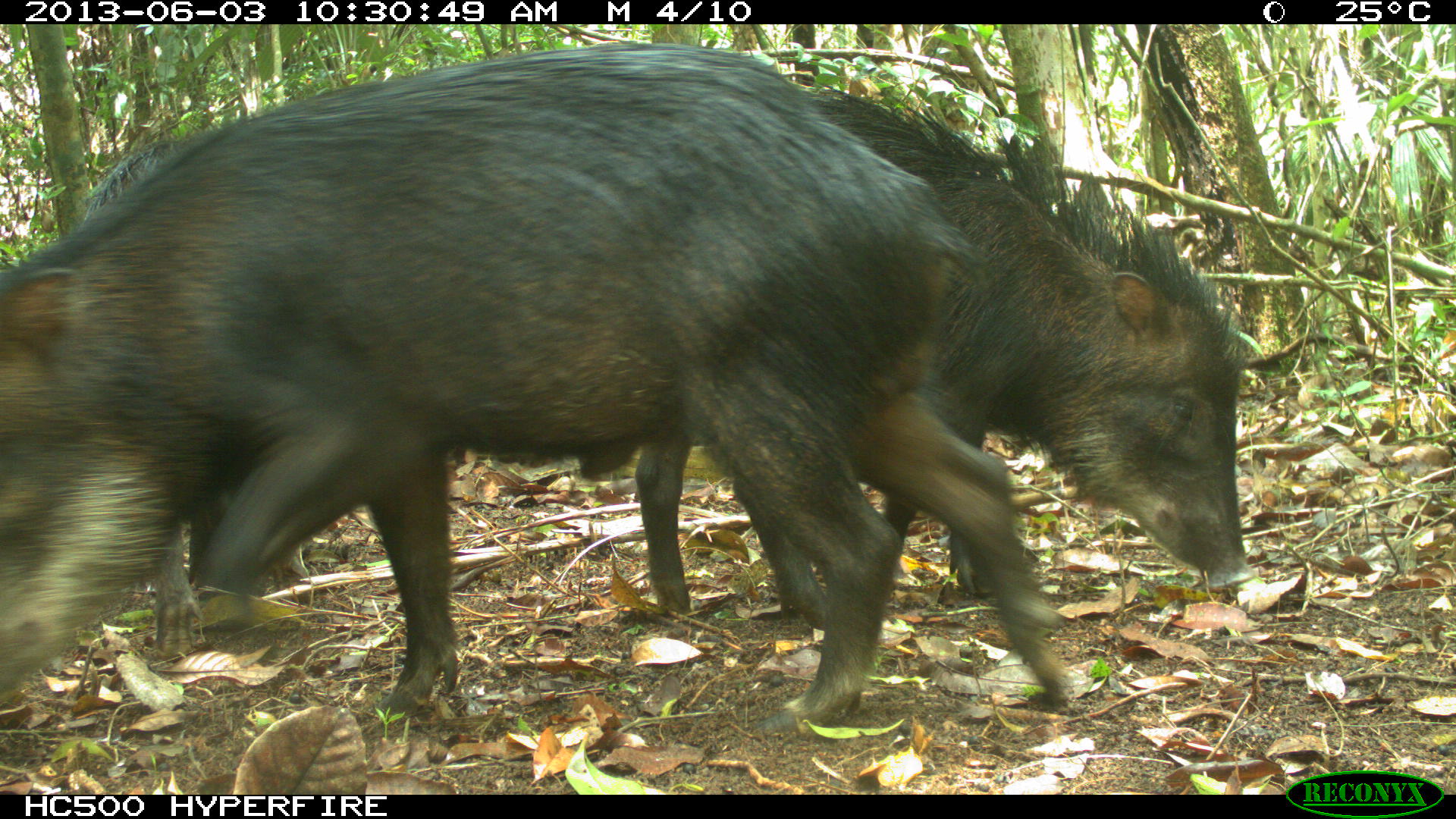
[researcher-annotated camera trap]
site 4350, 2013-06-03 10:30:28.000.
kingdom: Animalia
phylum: Chordata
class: Mammalia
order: Artiodactyla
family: Tayassuidae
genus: Tayassu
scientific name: Tayassu pecari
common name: white-lipped peccary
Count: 6.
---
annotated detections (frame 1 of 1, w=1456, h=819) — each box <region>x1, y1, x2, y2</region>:
tayassu pecari: <region>0, 41, 1071, 726</region>; <region>631, 84, 1255, 619</region>; <region>84, 134, 312, 656</region>